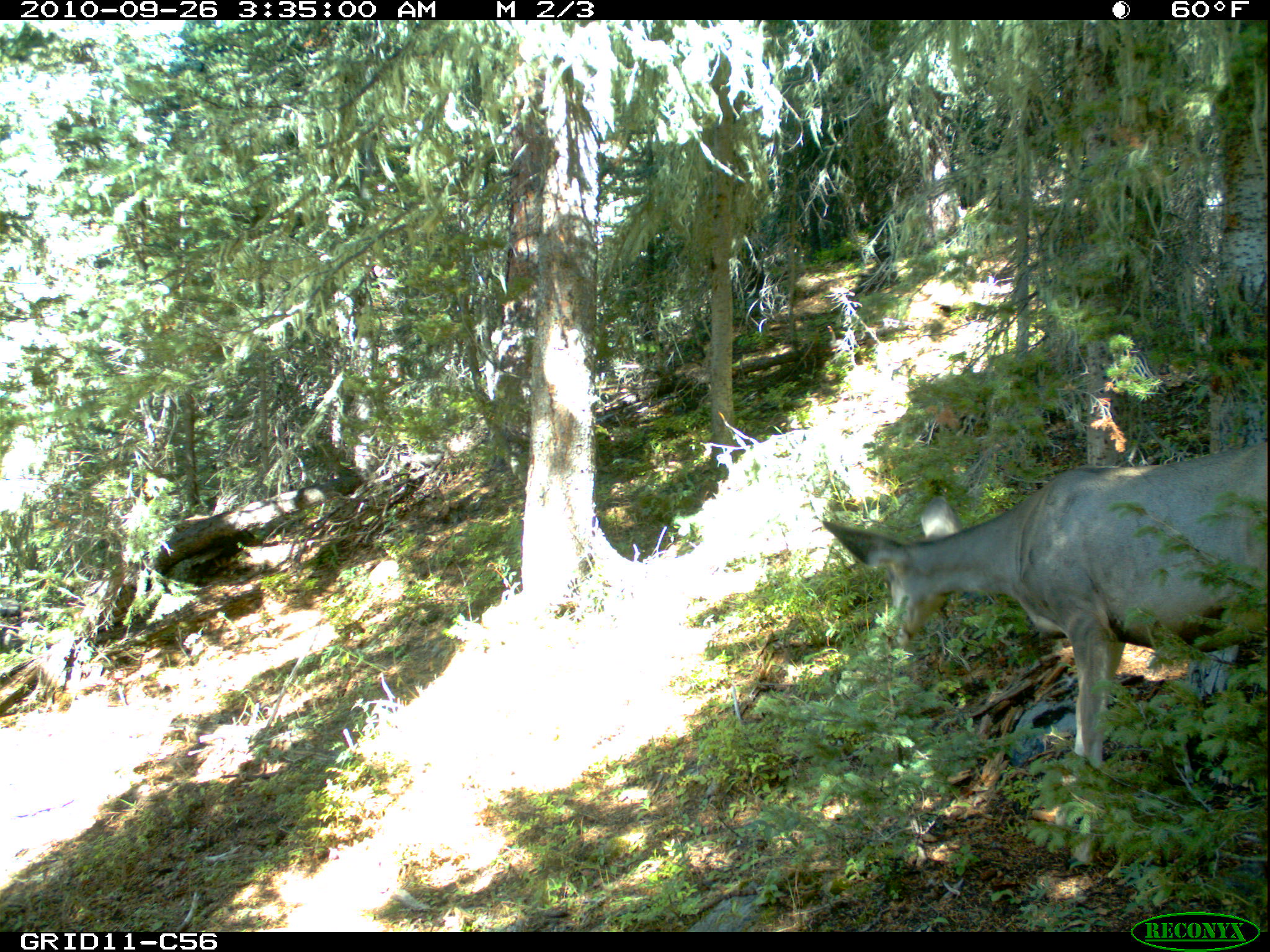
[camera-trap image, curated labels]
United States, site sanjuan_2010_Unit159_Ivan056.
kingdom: Animalia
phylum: Chordata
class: Mammalia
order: Artiodactyla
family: Cervidae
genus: Odocoileus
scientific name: Odocoileus hemionus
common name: mule deer